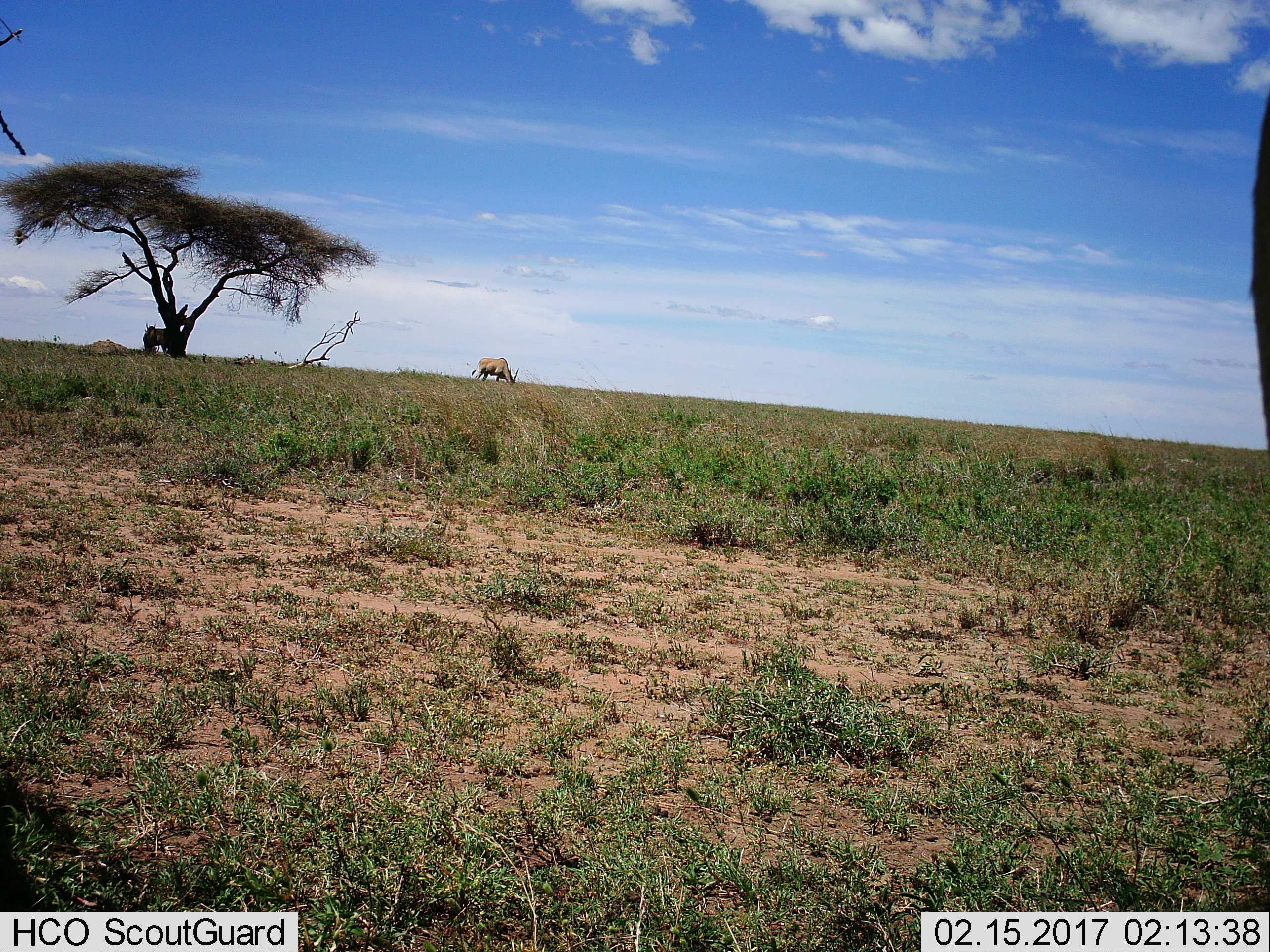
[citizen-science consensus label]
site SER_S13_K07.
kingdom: Animalia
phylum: Chordata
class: Mammalia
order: Artiodactyla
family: Bovidae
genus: Tragelaphus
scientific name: Tragelaphus oryx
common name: eland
Eland (Tragelaphus oryx), count 2. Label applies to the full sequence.